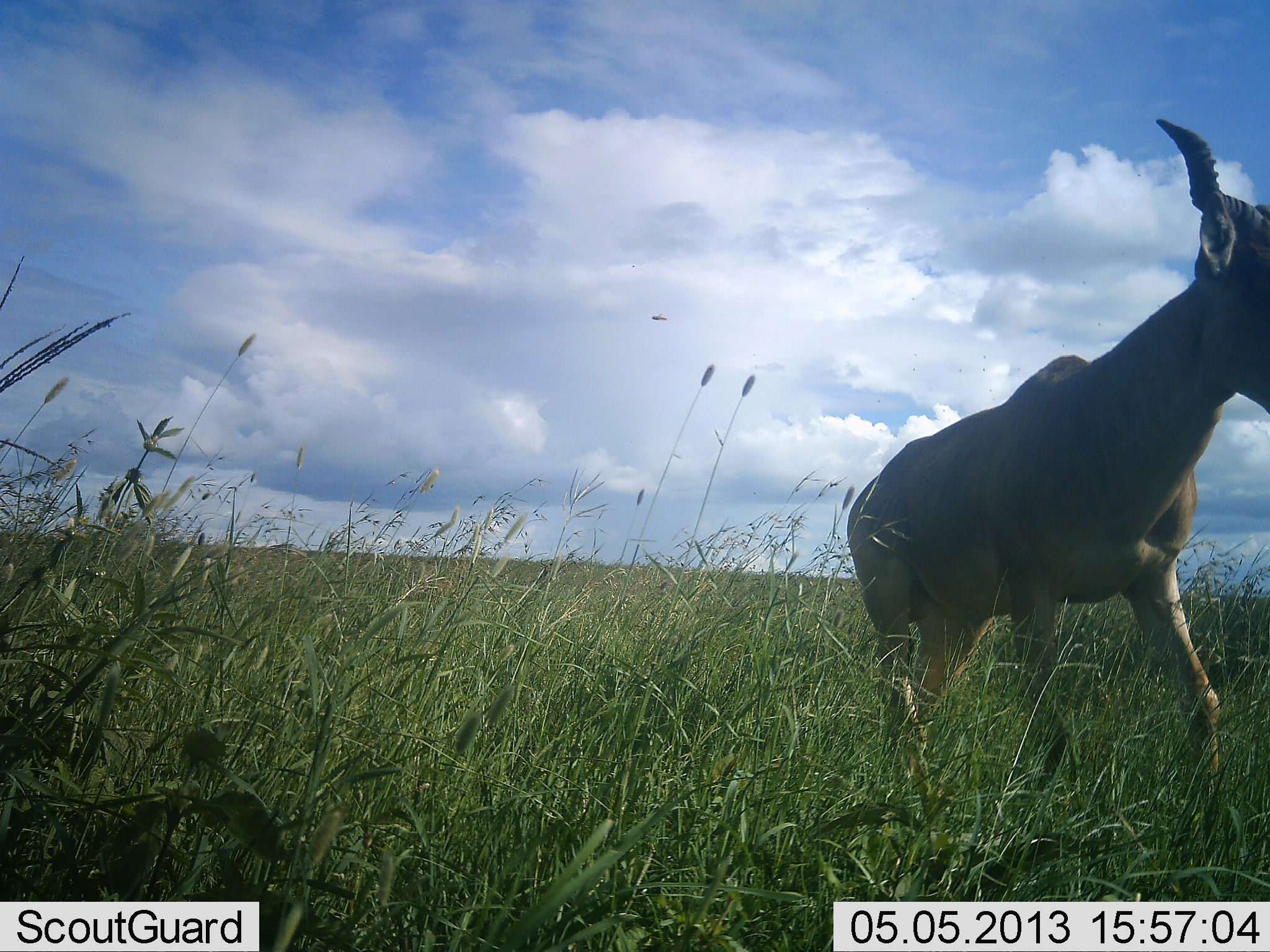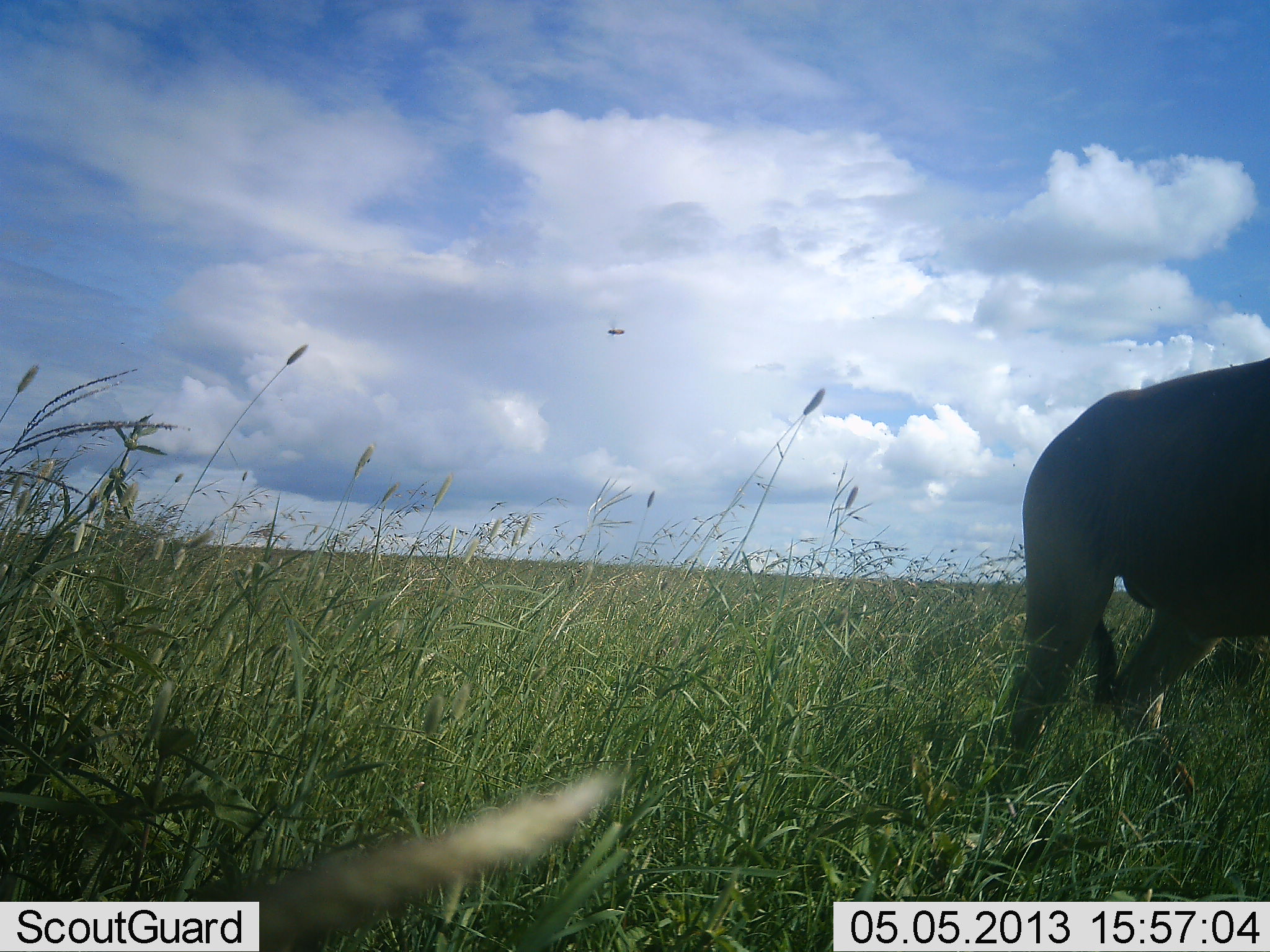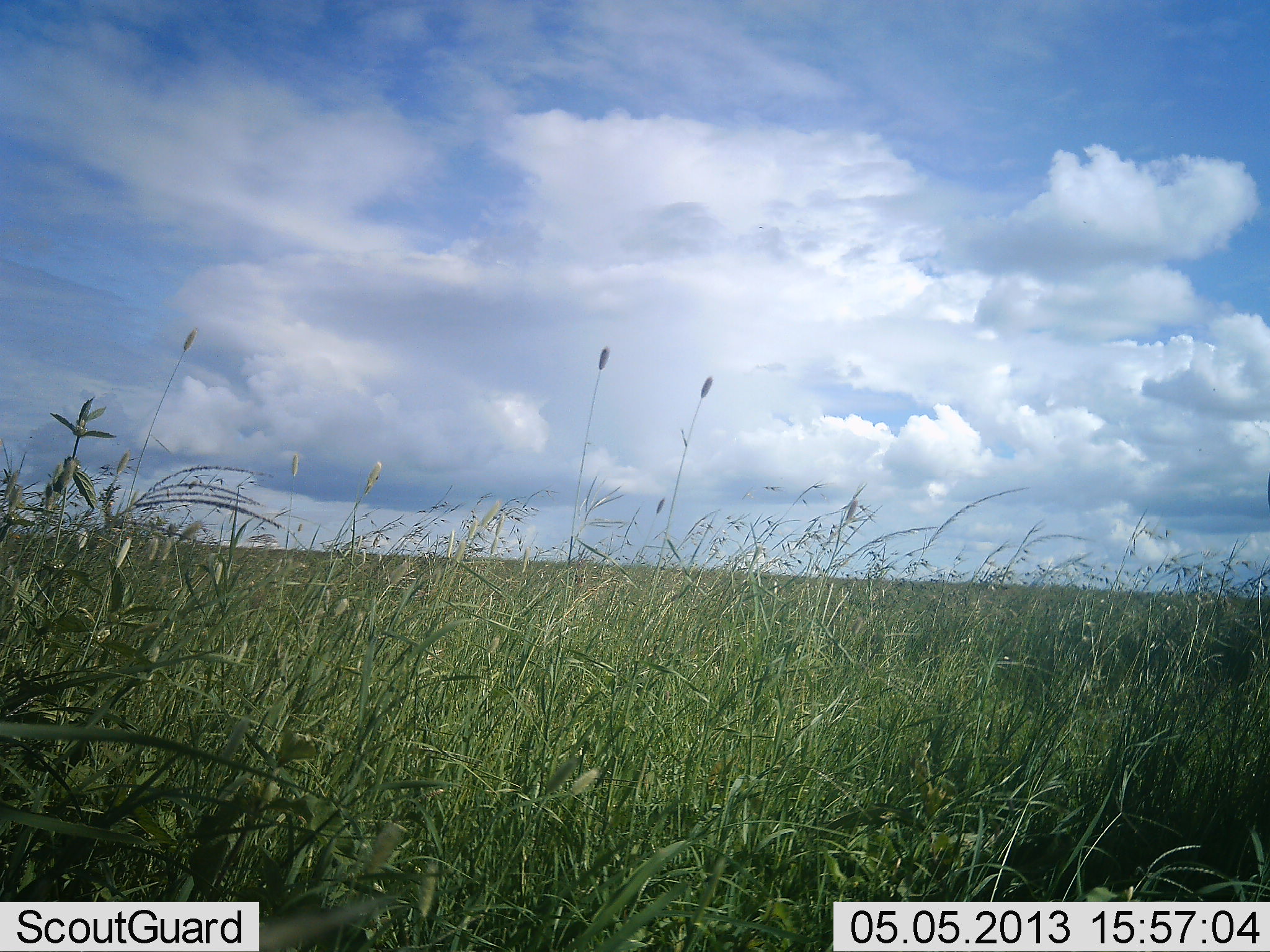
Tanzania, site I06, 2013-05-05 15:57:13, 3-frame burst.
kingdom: Animalia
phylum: Chordata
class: Mammalia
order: Artiodactyla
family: Bovidae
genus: Alcelaphus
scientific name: Alcelaphus buselaphus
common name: hartebeest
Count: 1.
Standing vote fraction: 8%.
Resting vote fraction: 0%.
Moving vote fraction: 100%.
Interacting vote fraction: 0%.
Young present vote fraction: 0%.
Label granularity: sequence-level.